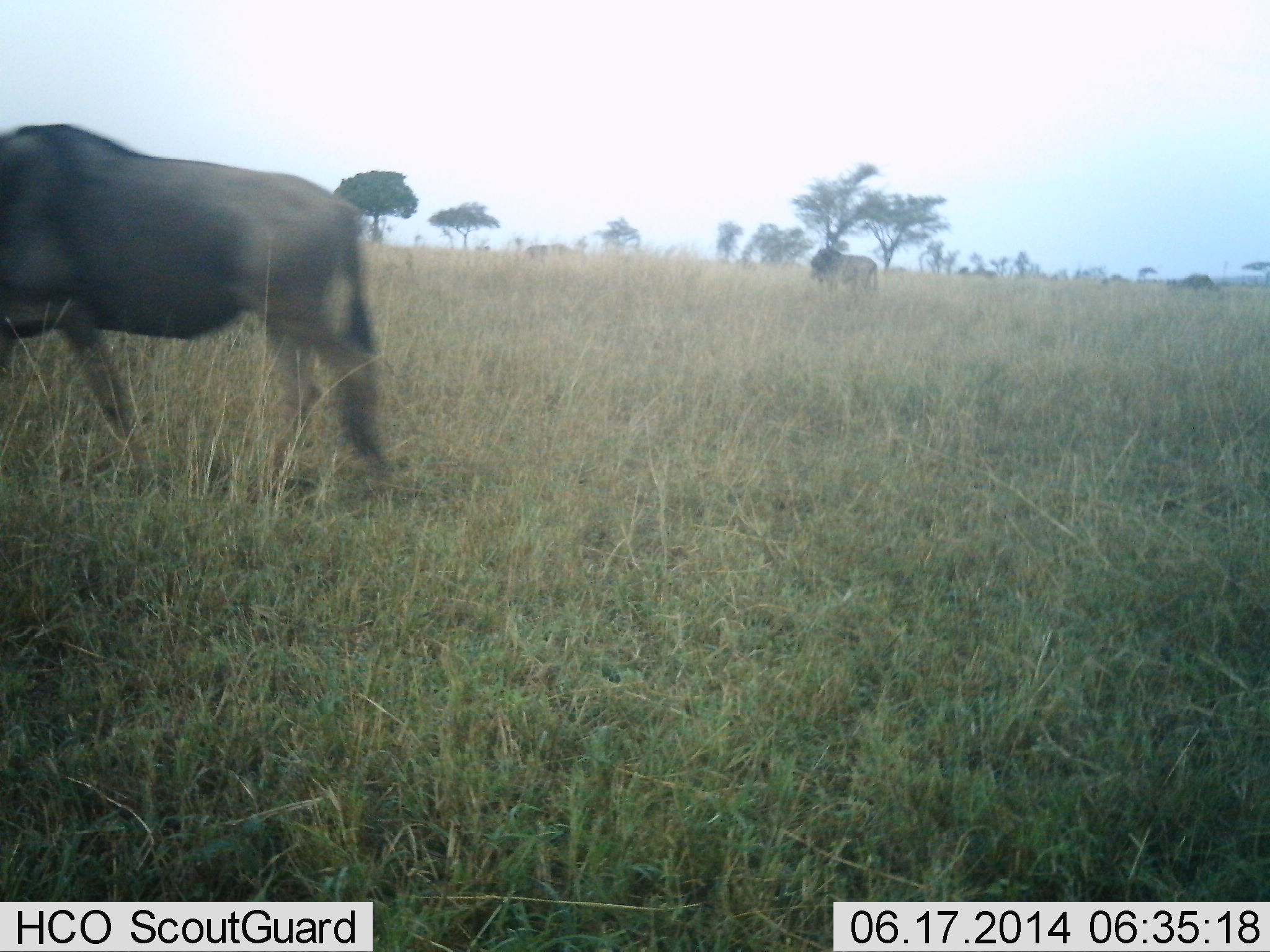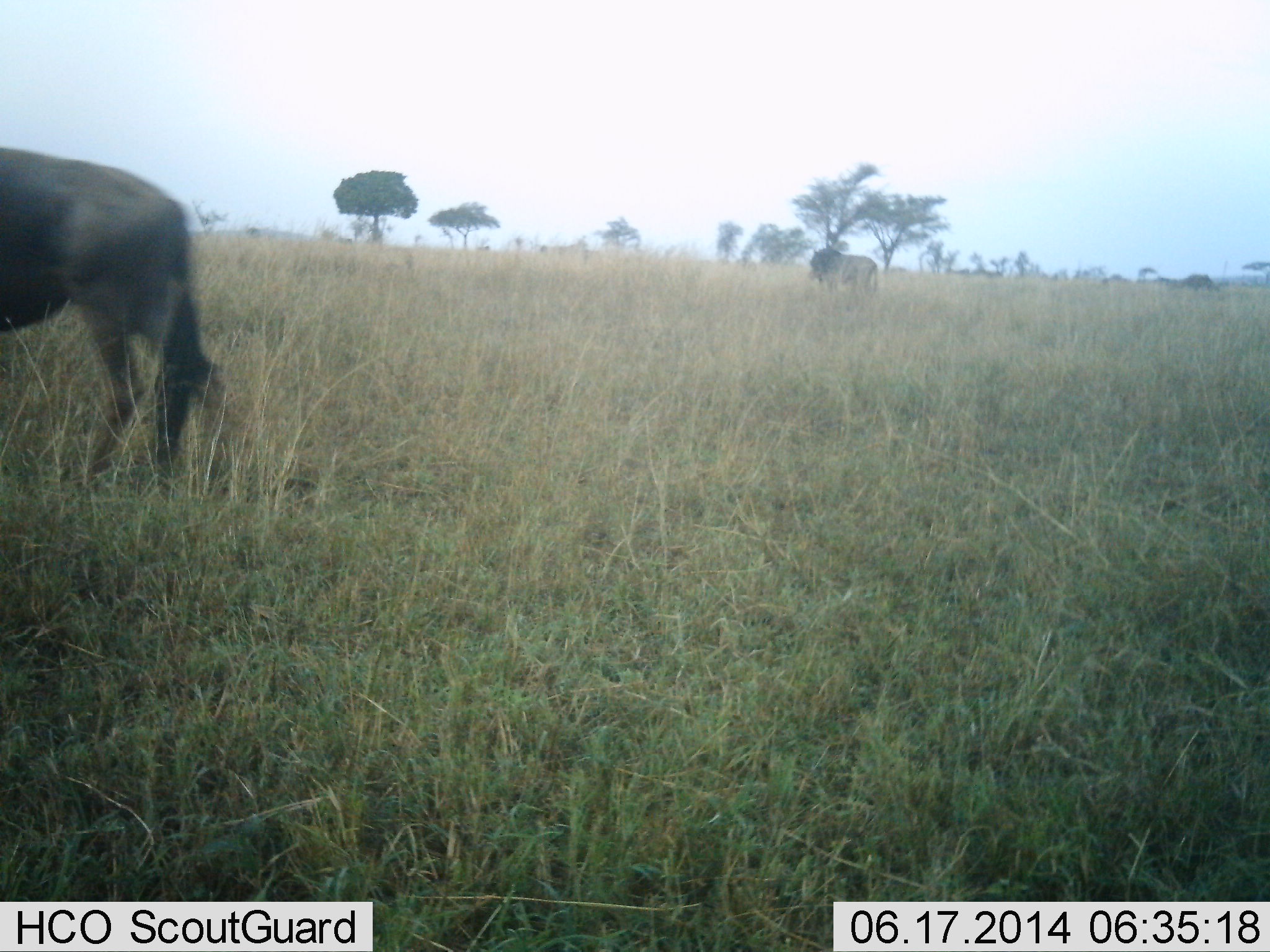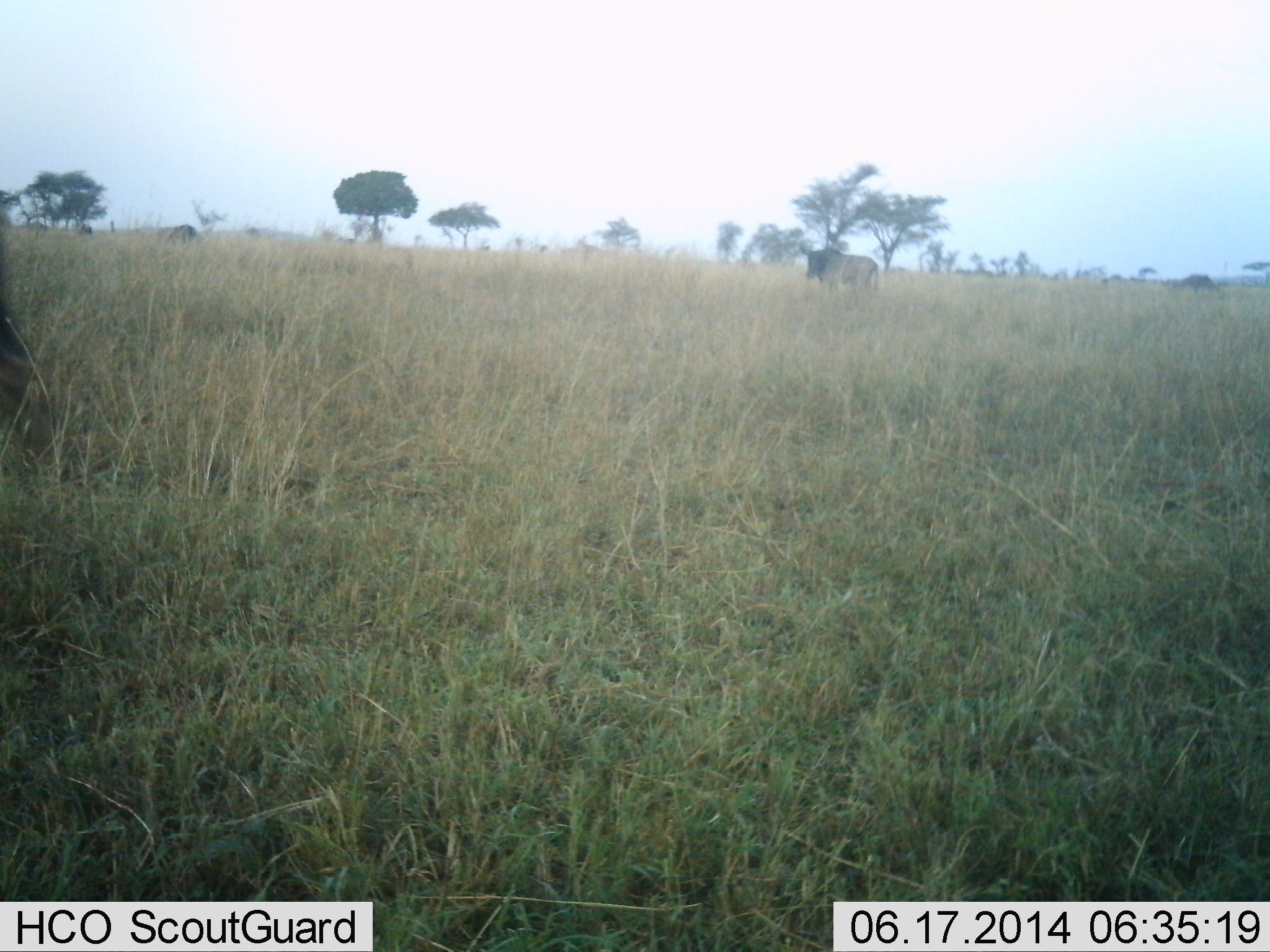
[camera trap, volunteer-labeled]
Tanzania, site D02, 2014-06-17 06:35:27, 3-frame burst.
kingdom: Animalia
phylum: Chordata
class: Mammalia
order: Artiodactyla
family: Bovidae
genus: Connochaetes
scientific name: Connochaetes taurinus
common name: blue wildebeest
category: wildebeest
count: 2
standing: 20%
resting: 0%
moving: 100%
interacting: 10%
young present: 0%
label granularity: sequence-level